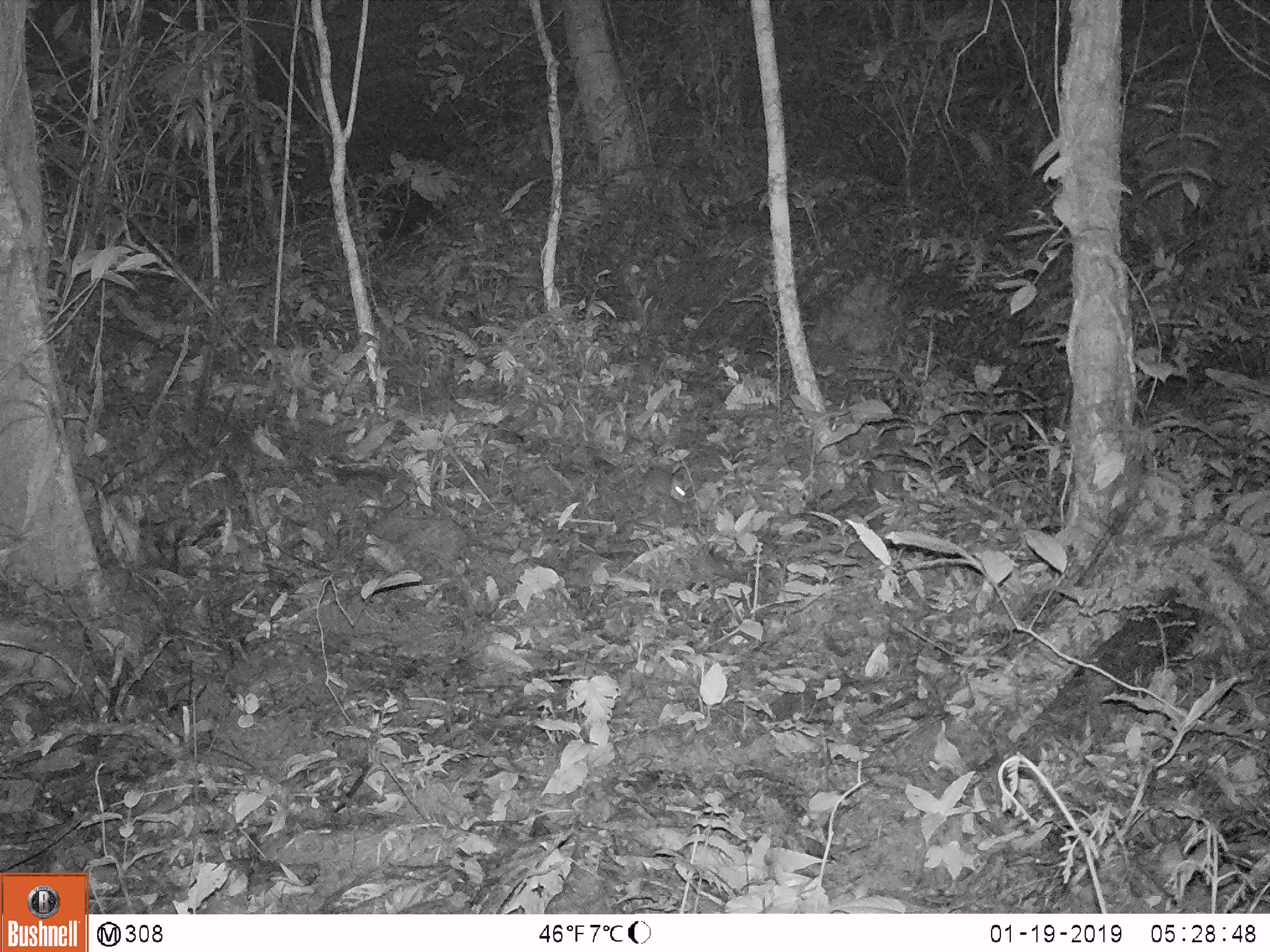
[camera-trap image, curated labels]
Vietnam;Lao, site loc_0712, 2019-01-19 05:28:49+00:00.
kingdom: Animalia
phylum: Chordata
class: Mammalia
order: Rodentia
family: Muridae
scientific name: Muridae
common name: old-world mice and rats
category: unidentified murid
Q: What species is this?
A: Unidentified murid (old-world mice and rats) (Muridae).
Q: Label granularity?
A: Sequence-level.